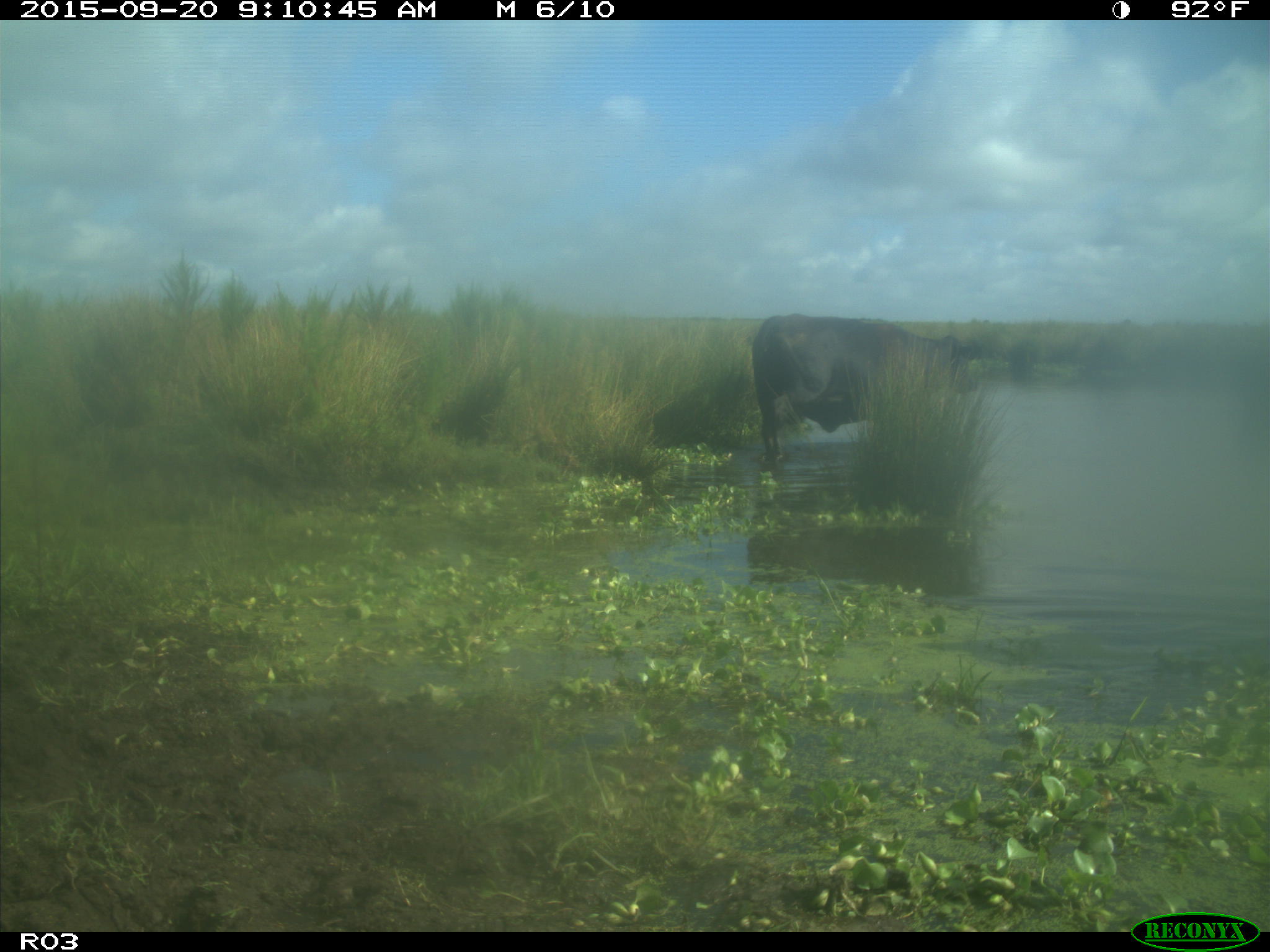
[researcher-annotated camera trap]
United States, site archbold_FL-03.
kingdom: Animalia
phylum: Chordata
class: Mammalia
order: Artiodactyla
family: Bovidae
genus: Bos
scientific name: Bos taurus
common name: domestic cow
Bos taurus (domestic cow).